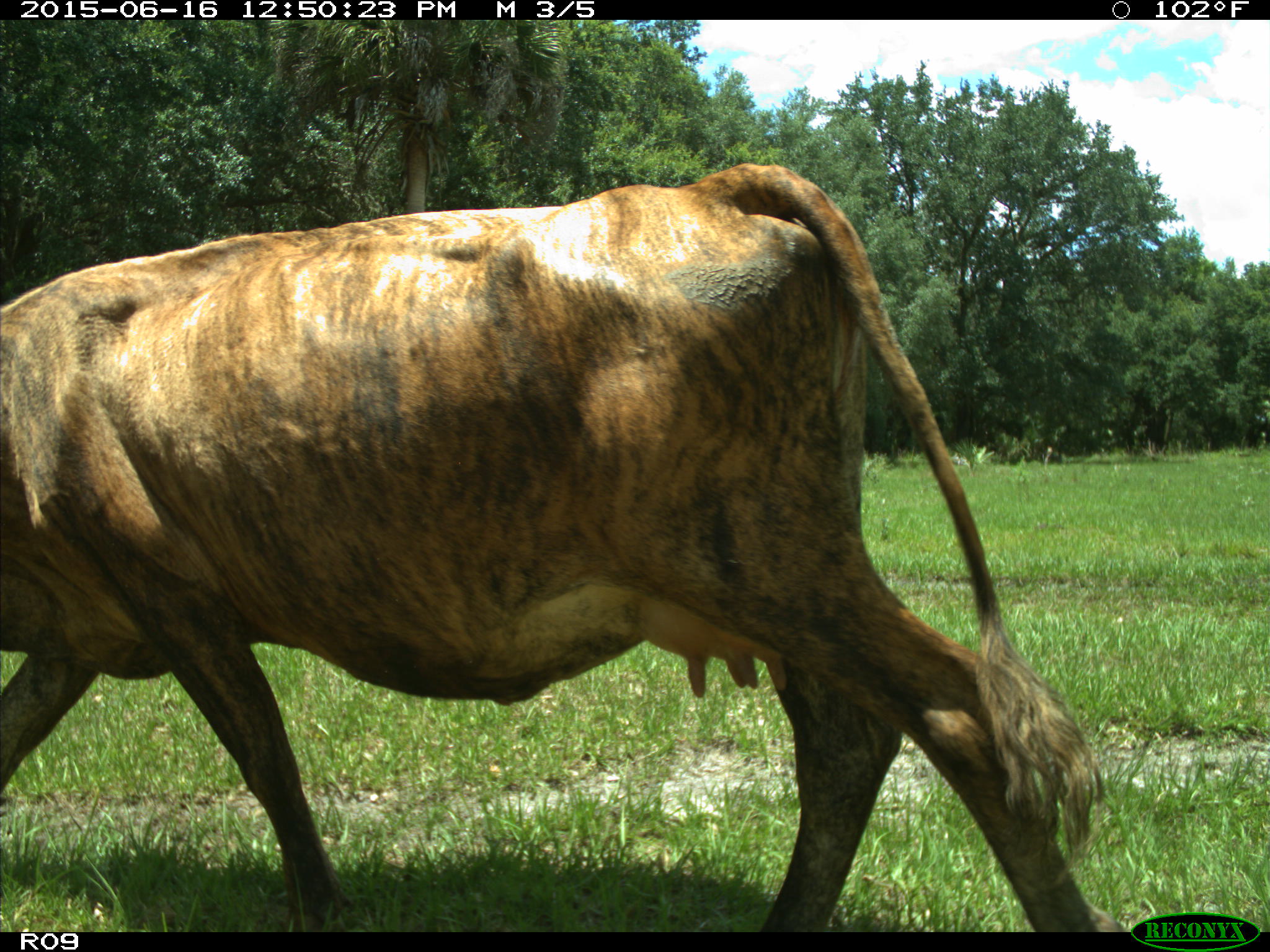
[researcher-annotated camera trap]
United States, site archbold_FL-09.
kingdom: Animalia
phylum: Chordata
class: Mammalia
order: Artiodactyla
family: Bovidae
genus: Bos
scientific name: Bos taurus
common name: domestic cow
Bos taurus (domestic cow).